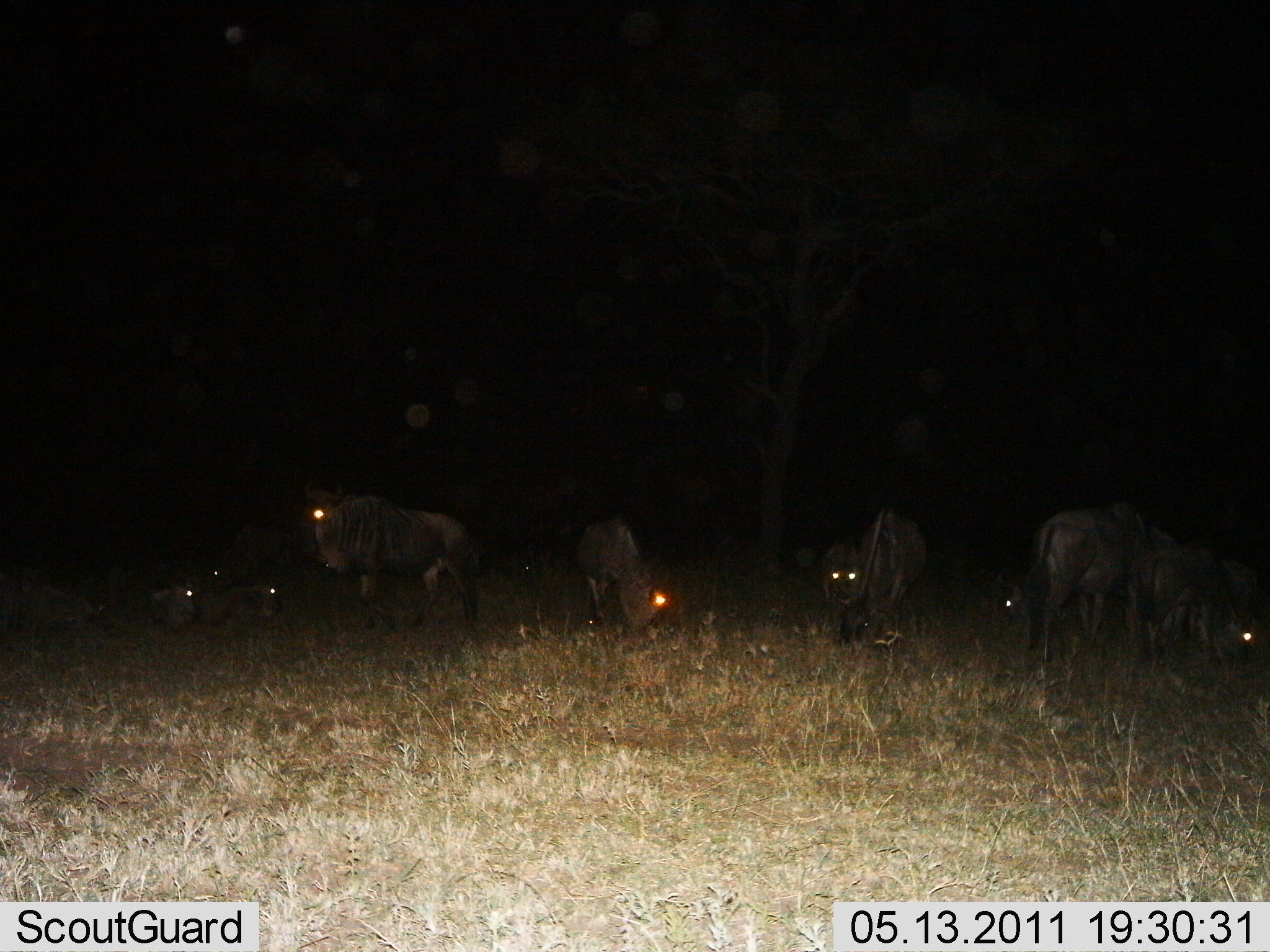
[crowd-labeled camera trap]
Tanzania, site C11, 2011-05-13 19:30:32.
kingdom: Animalia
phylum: Chordata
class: Mammalia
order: Artiodactyla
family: Bovidae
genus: Connochaetes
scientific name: Connochaetes taurinus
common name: blue wildebeest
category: wildebeest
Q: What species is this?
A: Wildebeest (blue wildebeest) (Connochaetes taurinus).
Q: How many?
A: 9.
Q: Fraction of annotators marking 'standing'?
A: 69%.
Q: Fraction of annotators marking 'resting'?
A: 54%.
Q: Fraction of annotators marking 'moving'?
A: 8%.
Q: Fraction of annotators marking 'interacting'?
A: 0%.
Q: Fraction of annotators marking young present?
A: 15%.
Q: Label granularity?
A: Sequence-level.